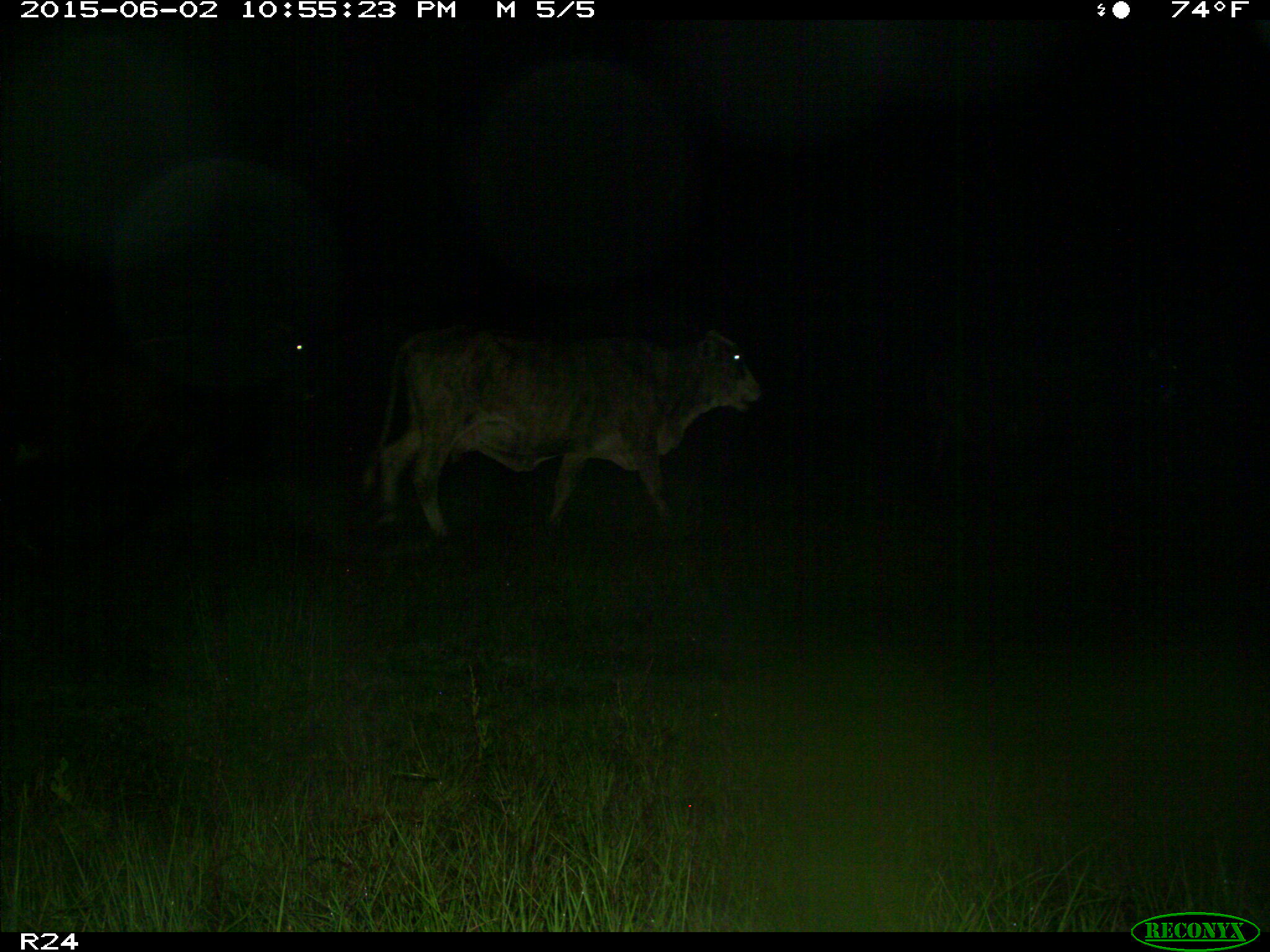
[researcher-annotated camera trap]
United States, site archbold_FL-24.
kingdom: Animalia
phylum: Chordata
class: Mammalia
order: Artiodactyla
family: Bovidae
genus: Bos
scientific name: Bos taurus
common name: domestic cow